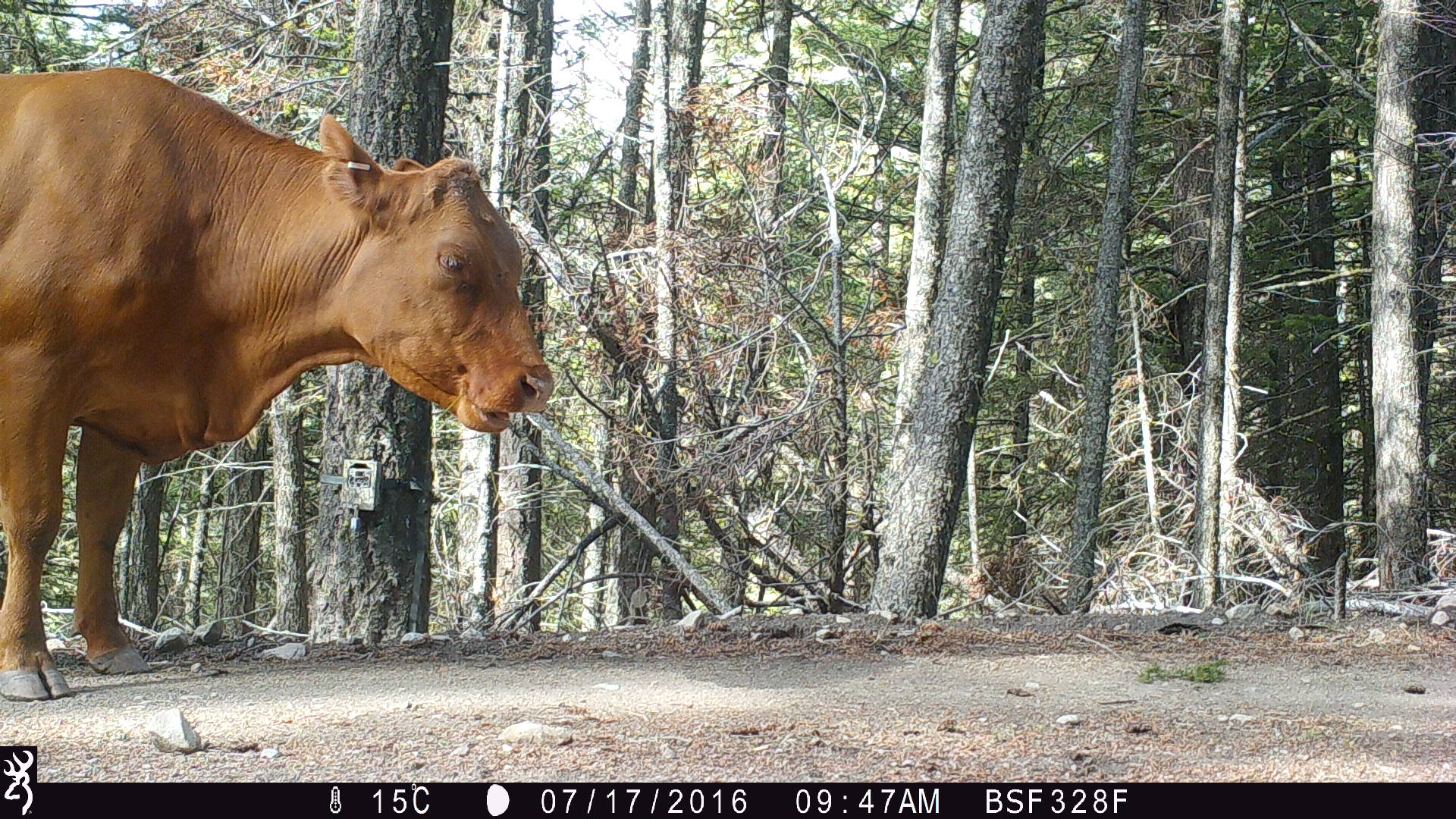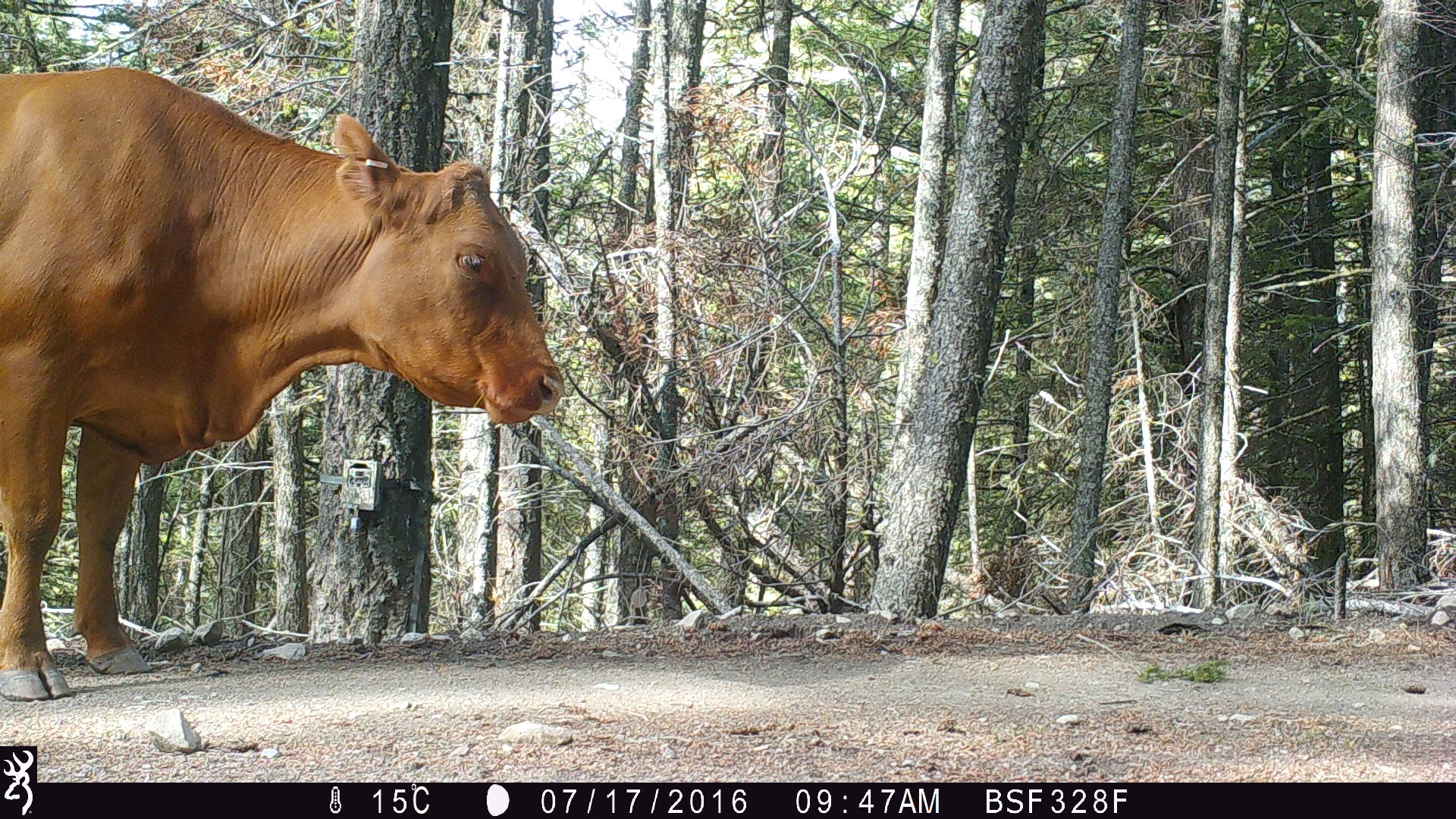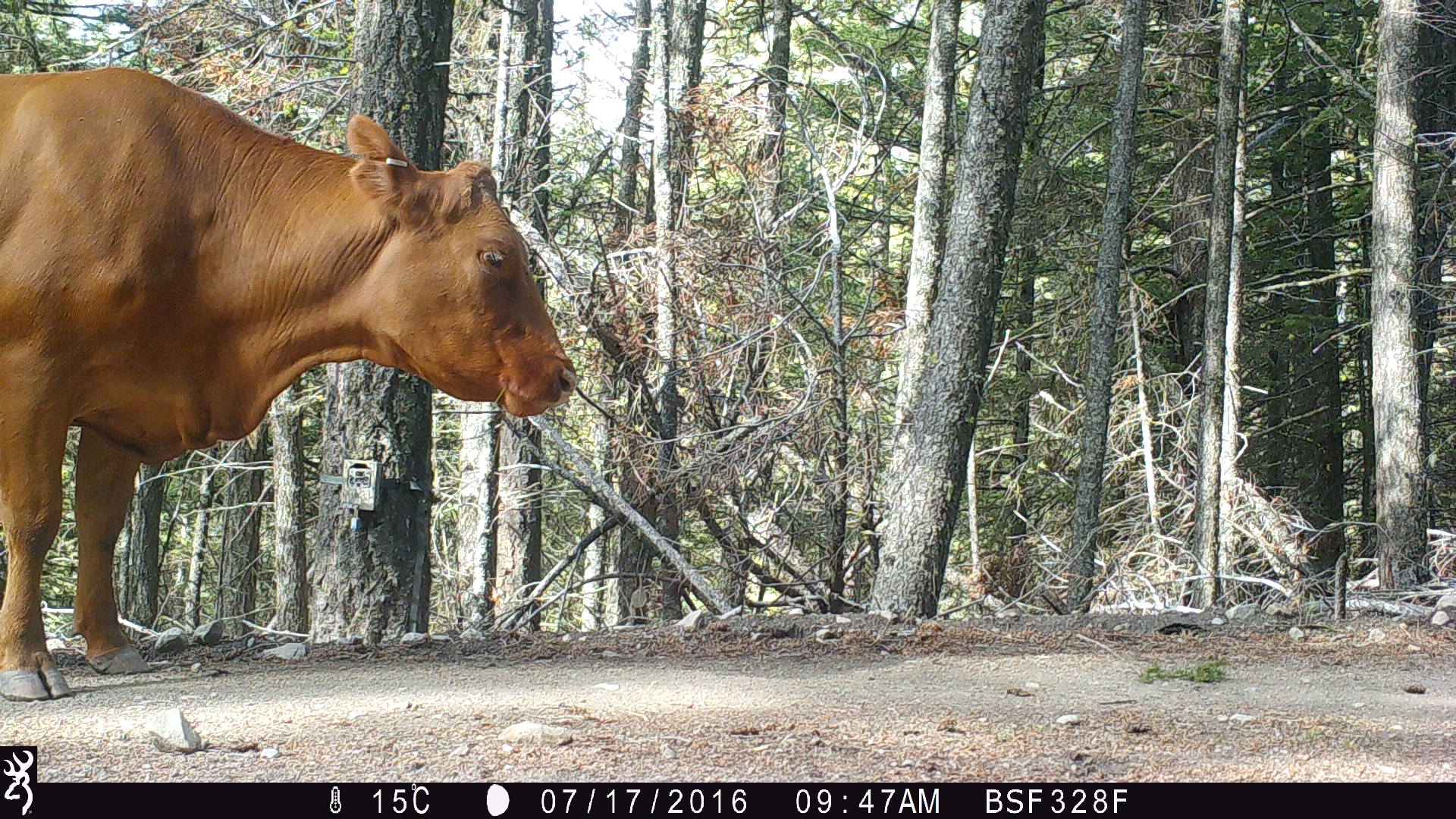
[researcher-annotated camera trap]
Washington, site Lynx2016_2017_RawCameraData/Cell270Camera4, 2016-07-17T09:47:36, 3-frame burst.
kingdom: Animalia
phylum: Chordata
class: Mammalia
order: Artiodactyla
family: Bovidae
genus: Bos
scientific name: Bos taurus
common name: domestic cattle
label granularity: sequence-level